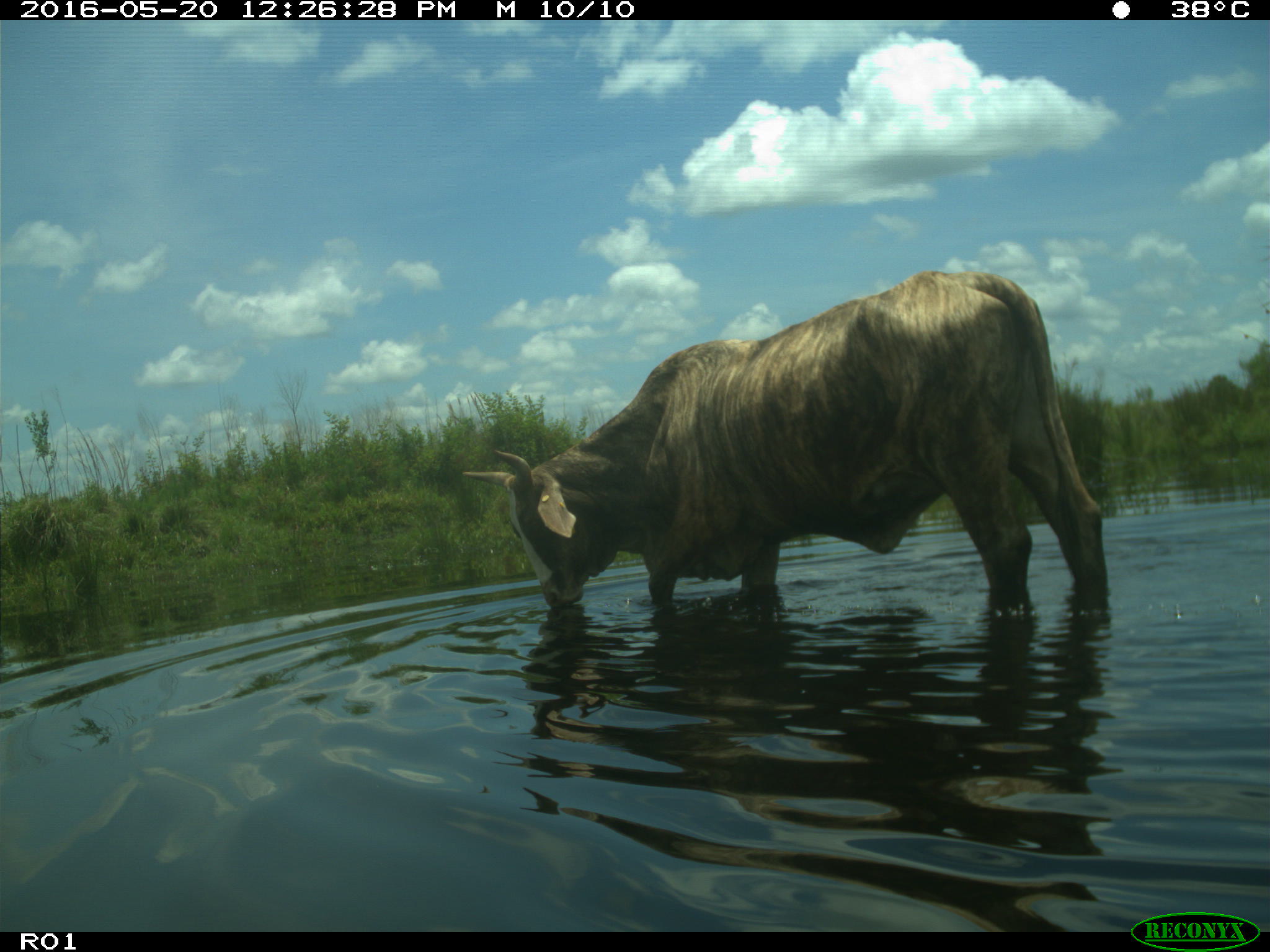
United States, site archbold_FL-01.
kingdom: Animalia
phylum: Chordata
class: Mammalia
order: Artiodactyla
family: Bovidae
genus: Bos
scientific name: Bos taurus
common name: domestic cow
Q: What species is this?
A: Bos taurus (domestic cow).